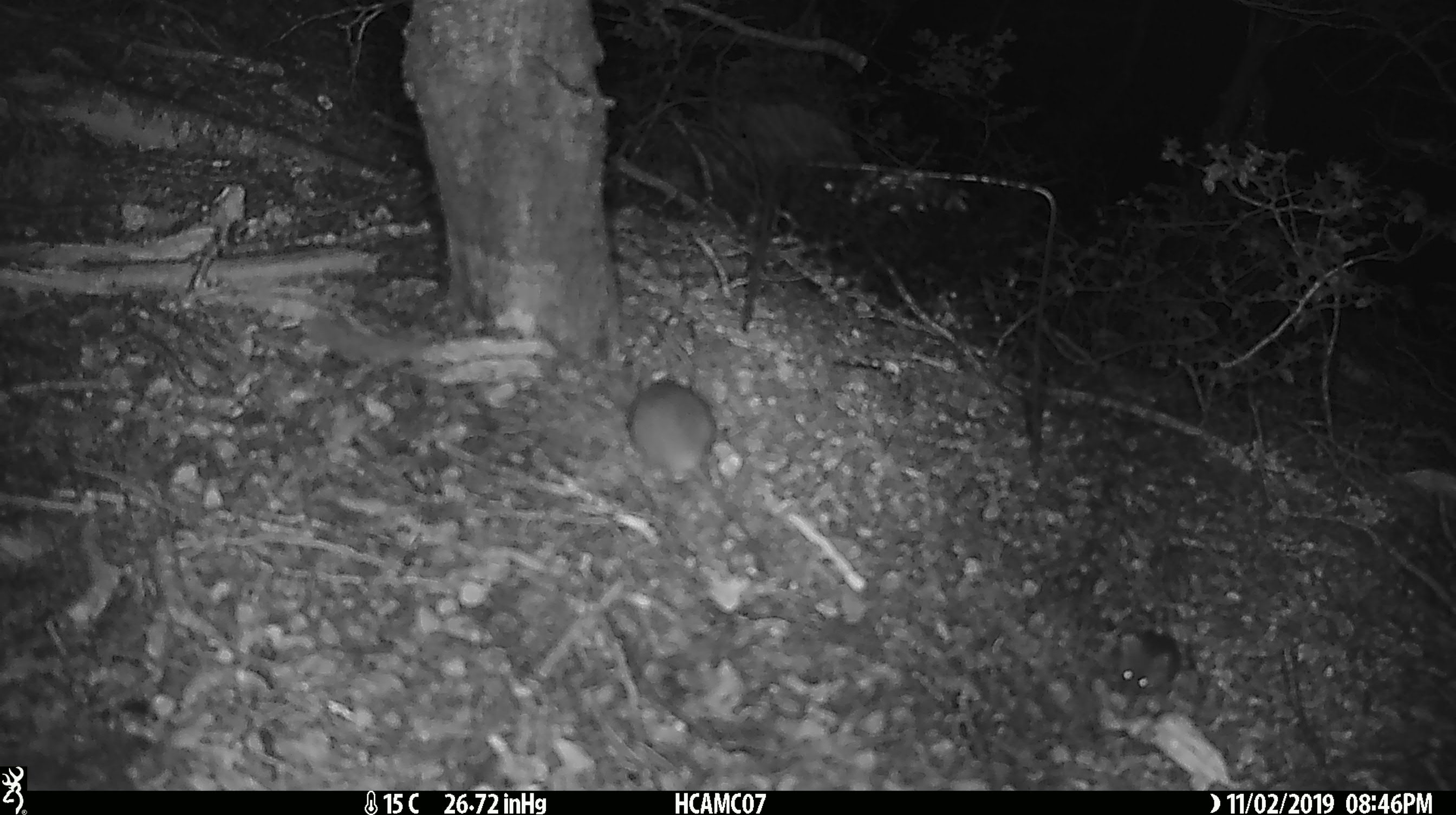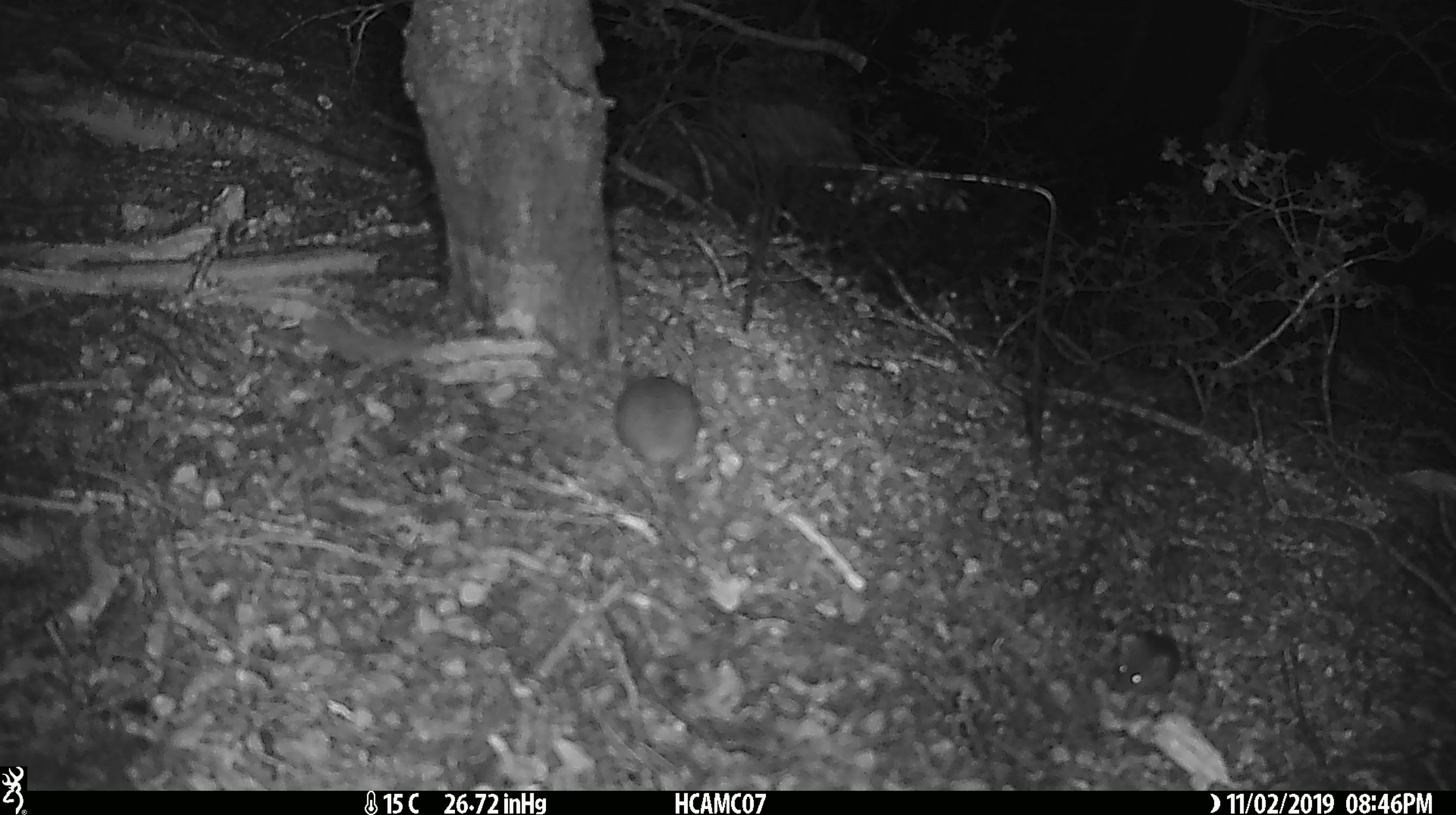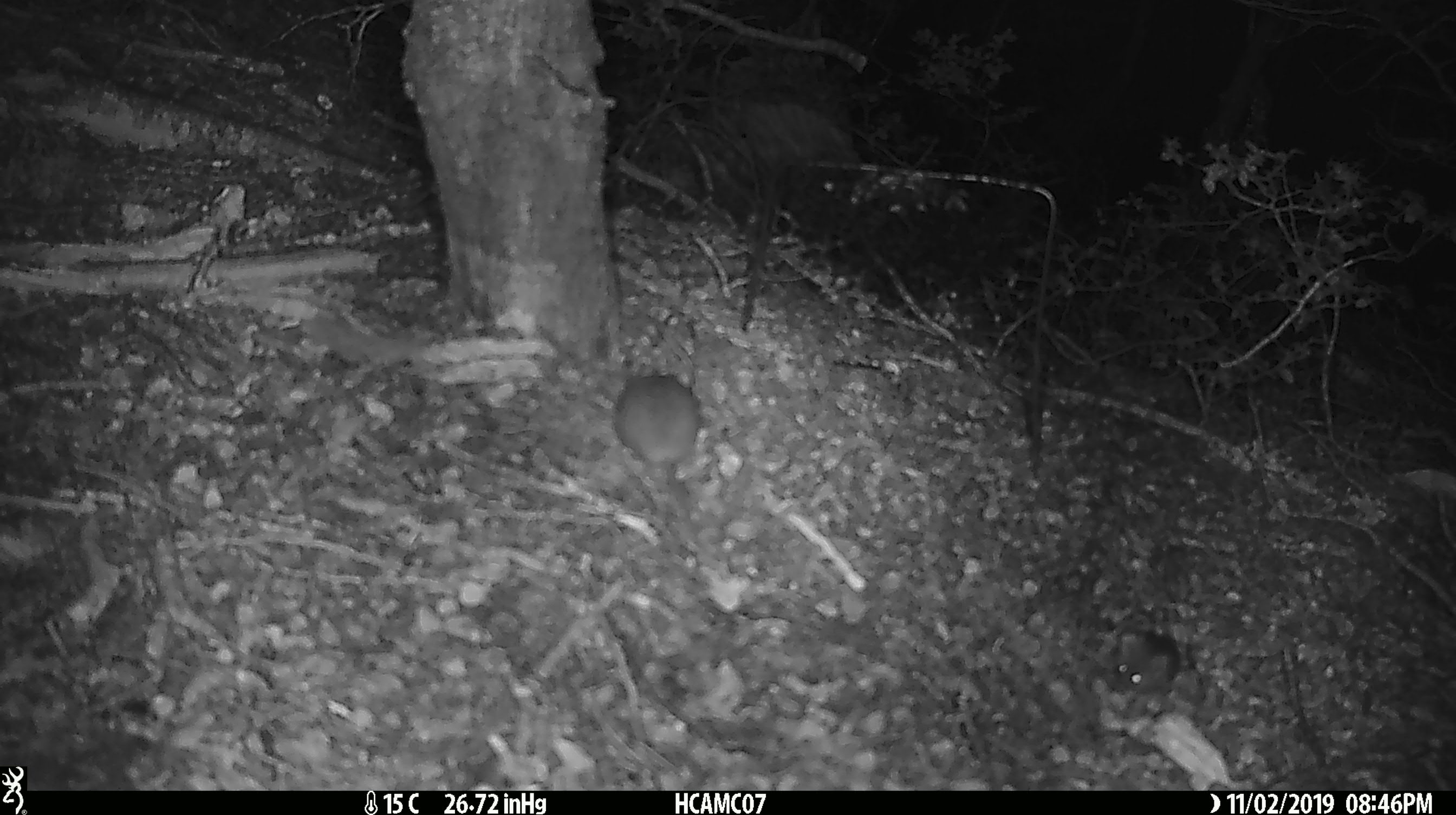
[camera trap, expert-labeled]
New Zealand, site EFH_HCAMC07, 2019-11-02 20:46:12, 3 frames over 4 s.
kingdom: Animalia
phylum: Chordata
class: Mammalia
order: Rodentia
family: Muridae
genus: Mus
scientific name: Mus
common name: mouse